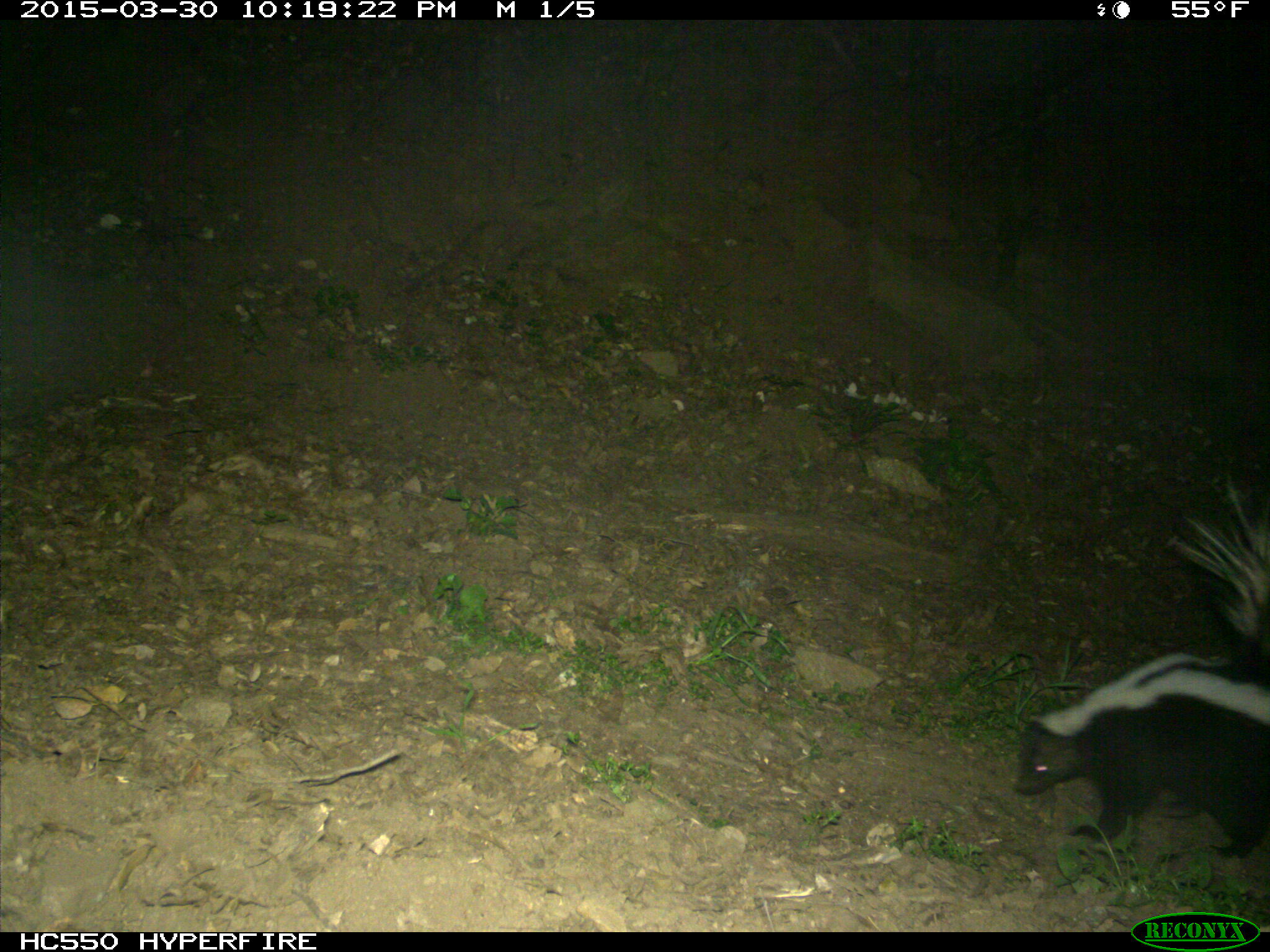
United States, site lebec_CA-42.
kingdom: Animalia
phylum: Chordata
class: Mammalia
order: Carnivora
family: Mephitidae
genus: Mephitis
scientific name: Mephitis mephitis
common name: striped skunk